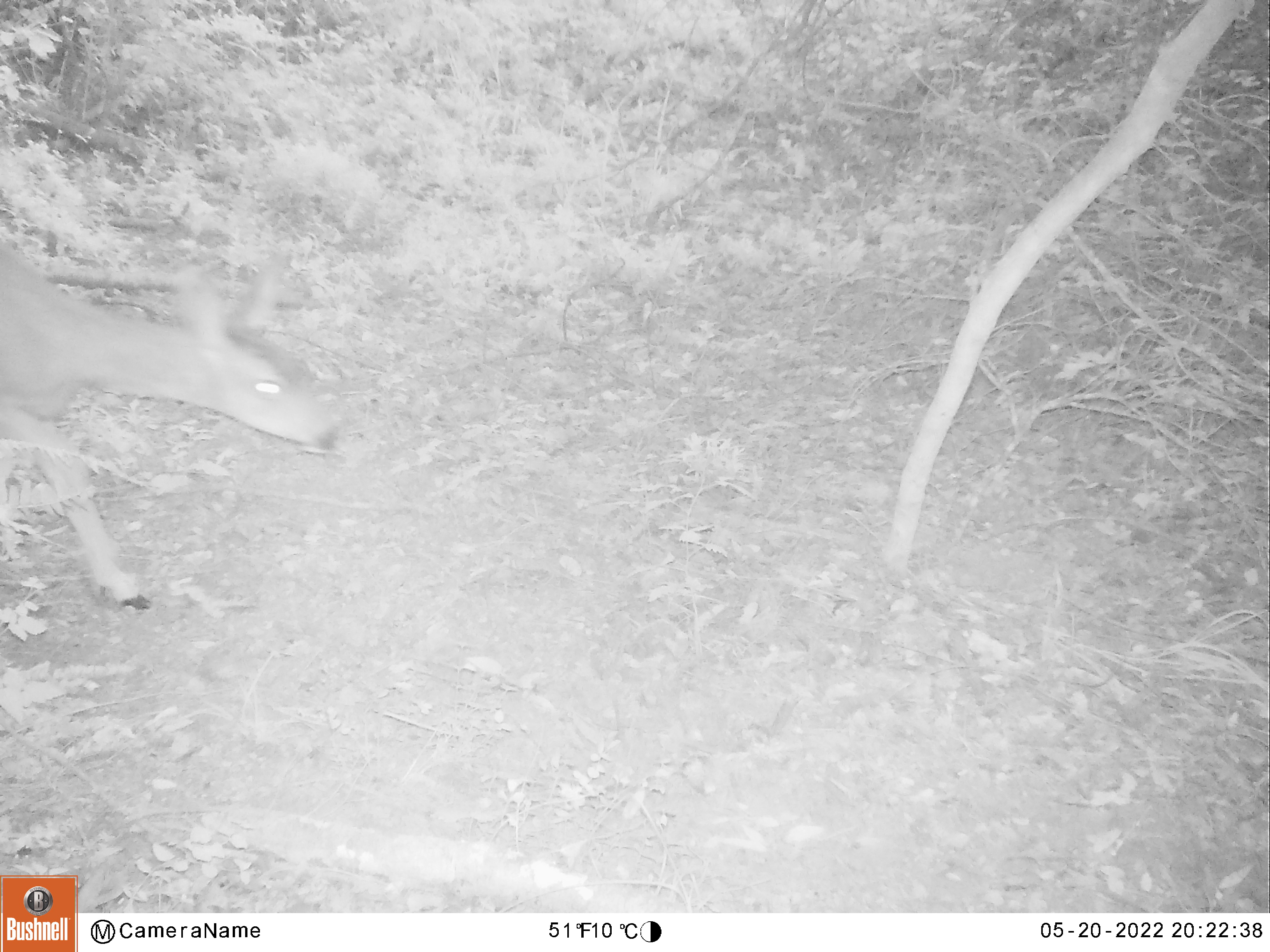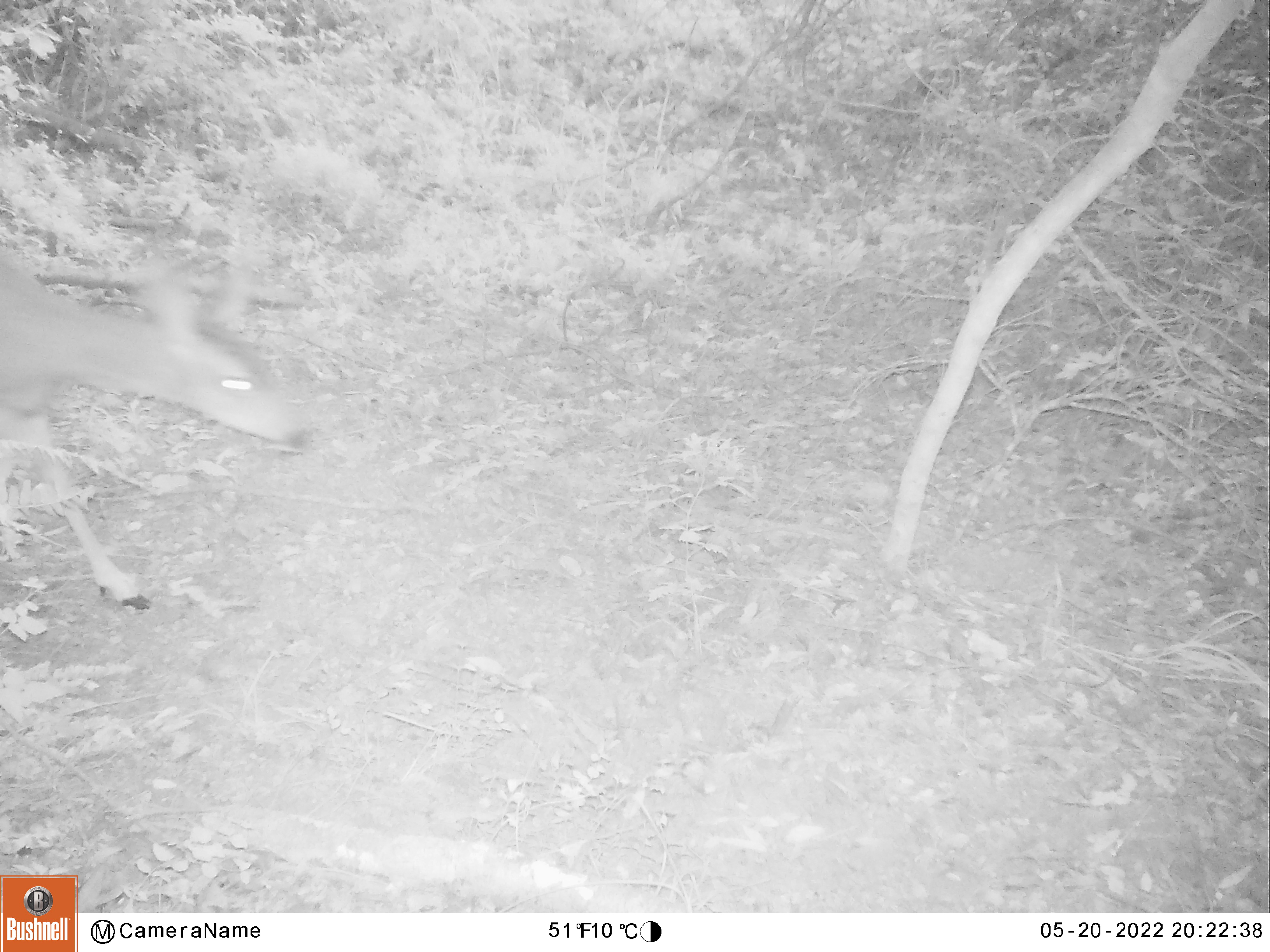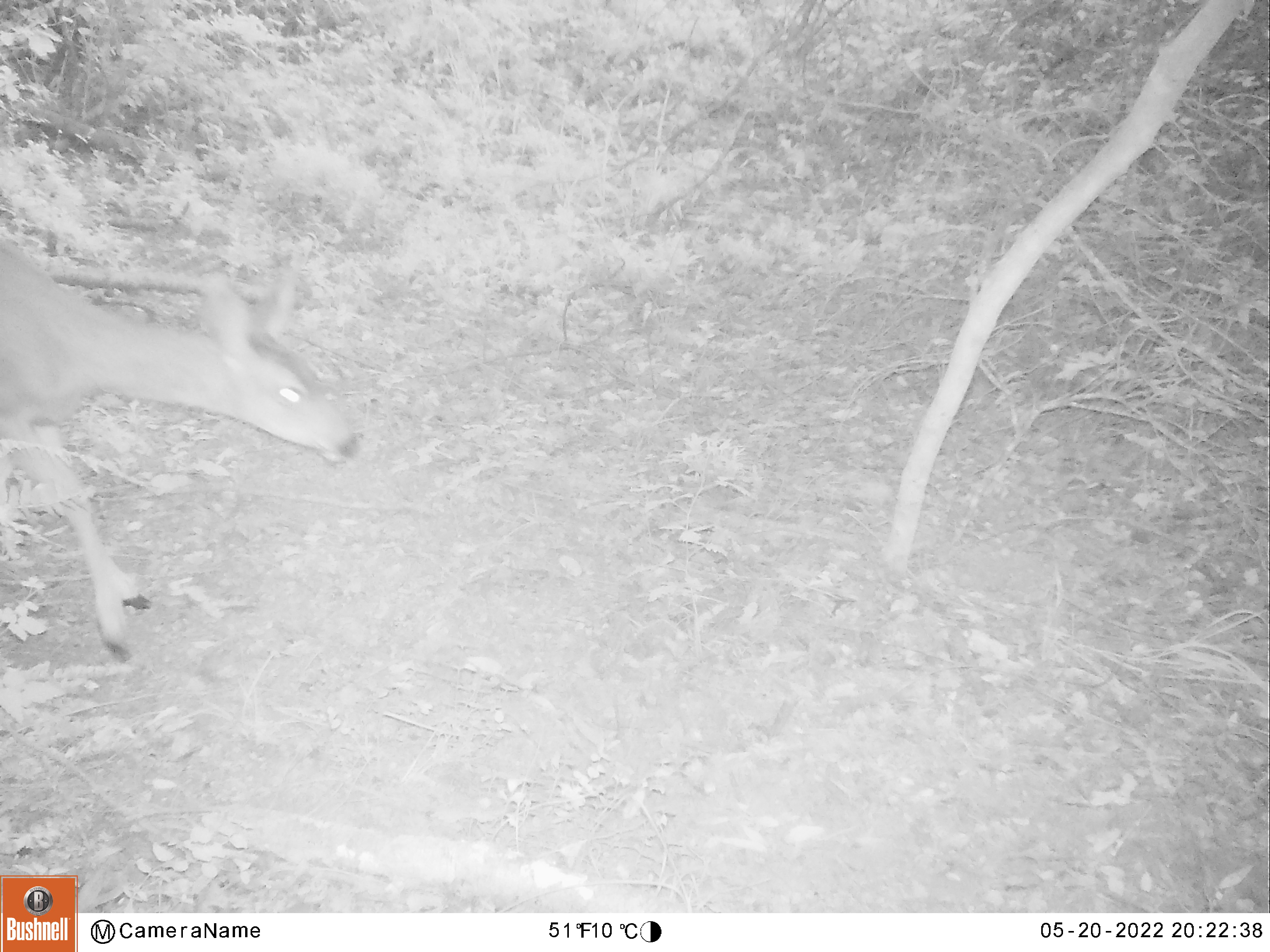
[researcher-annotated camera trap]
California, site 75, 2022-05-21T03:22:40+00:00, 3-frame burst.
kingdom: Animalia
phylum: Chordata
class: Mammalia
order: Artiodactyla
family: Cervidae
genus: Odocoileus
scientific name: Odocoileus hemionus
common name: mule deer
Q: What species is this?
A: Mule deer (Odocoileus hemionus).